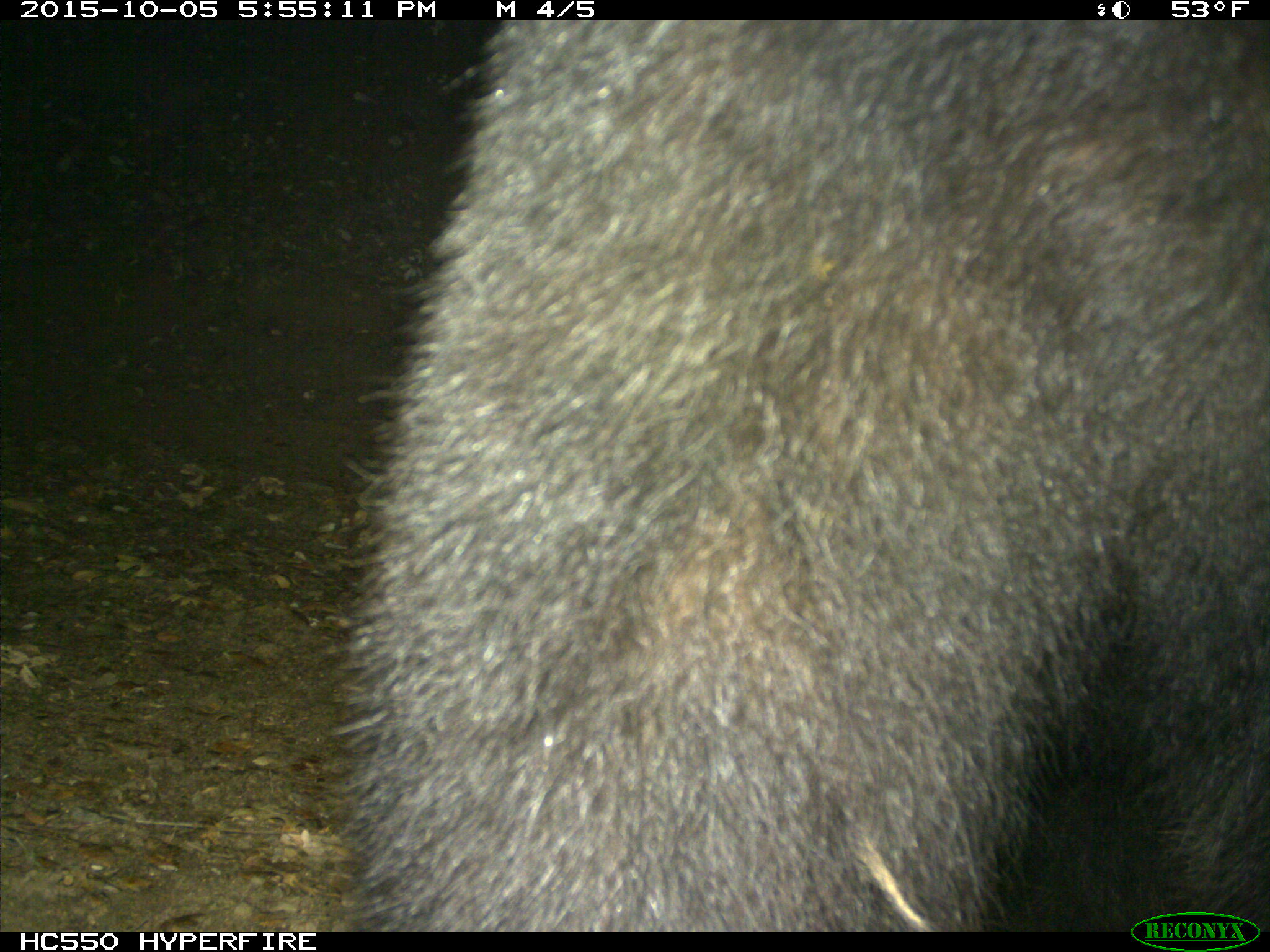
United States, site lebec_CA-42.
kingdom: Animalia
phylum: Chordata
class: Mammalia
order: Carnivora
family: Ursidae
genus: Ursus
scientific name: Ursus americanus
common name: american black bear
Ursus americanus (american black bear).